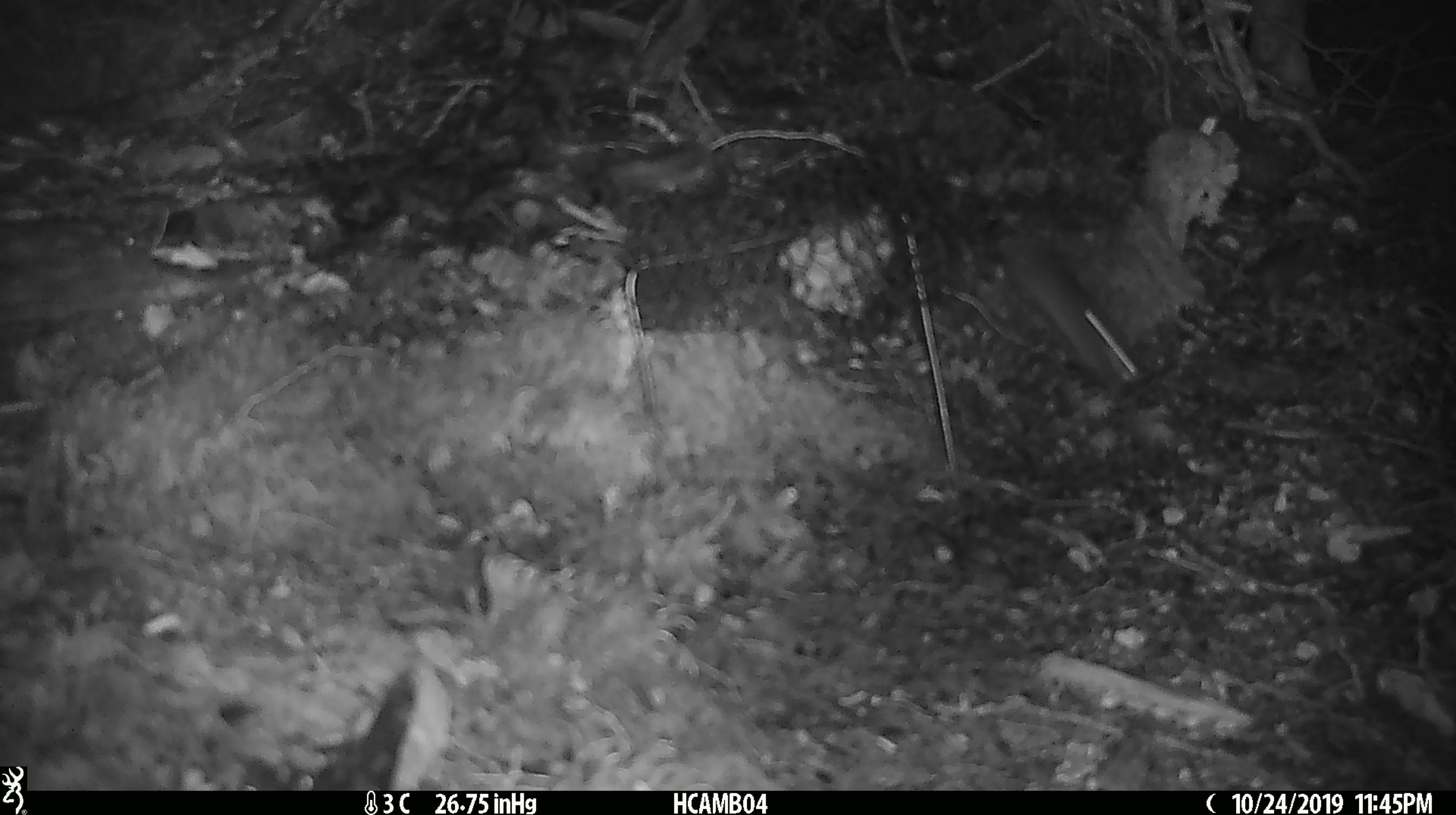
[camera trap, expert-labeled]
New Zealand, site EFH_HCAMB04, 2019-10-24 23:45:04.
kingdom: Animalia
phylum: Chordata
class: Mammalia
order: Rodentia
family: Muridae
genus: Mus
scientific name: Mus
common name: mouse